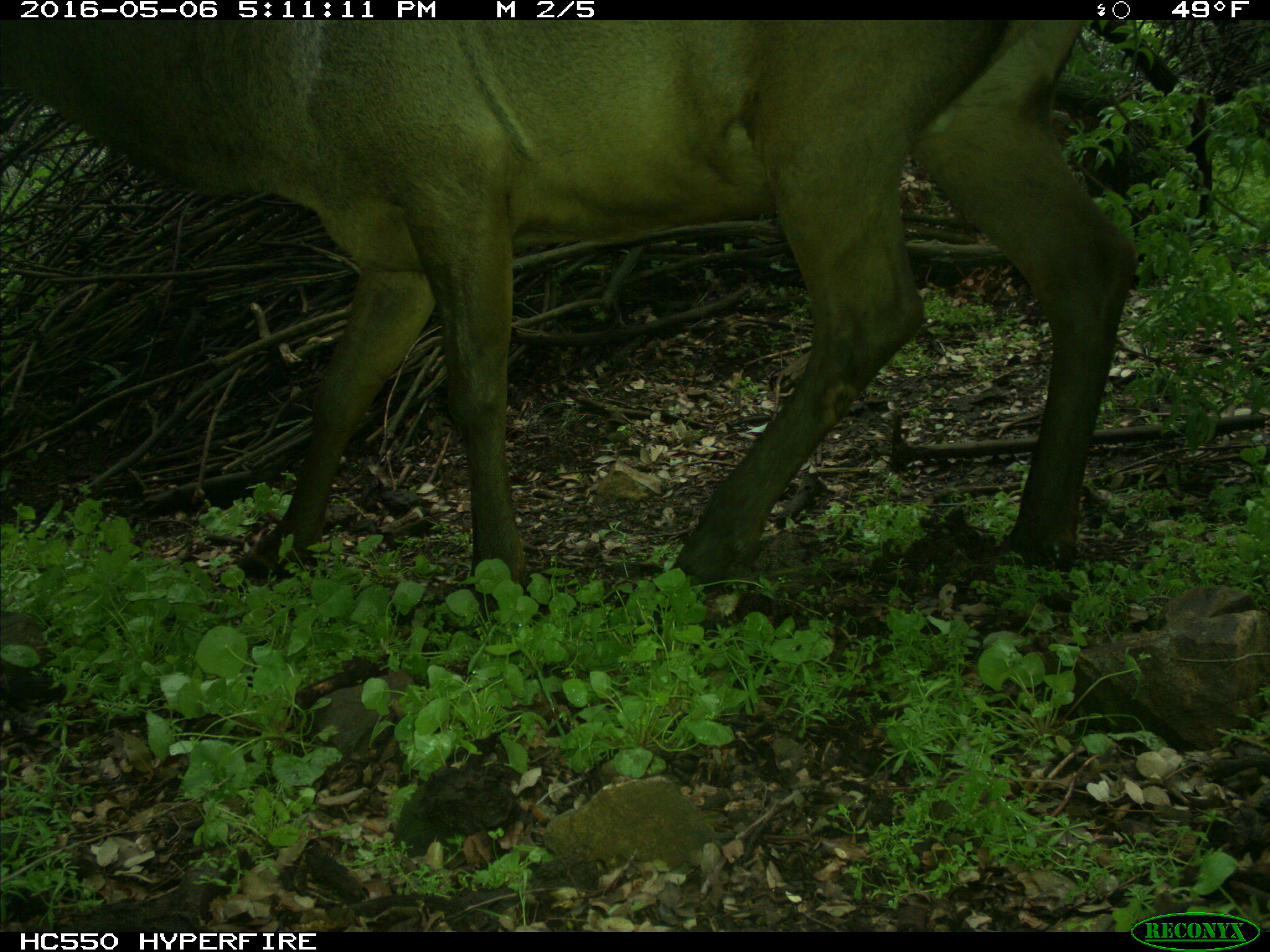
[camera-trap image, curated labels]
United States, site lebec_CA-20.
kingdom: Animalia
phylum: Chordata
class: Mammalia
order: Artiodactyla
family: Cervidae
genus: Cervus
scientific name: Cervus canadensis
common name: elk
Cervus canadensis (elk).